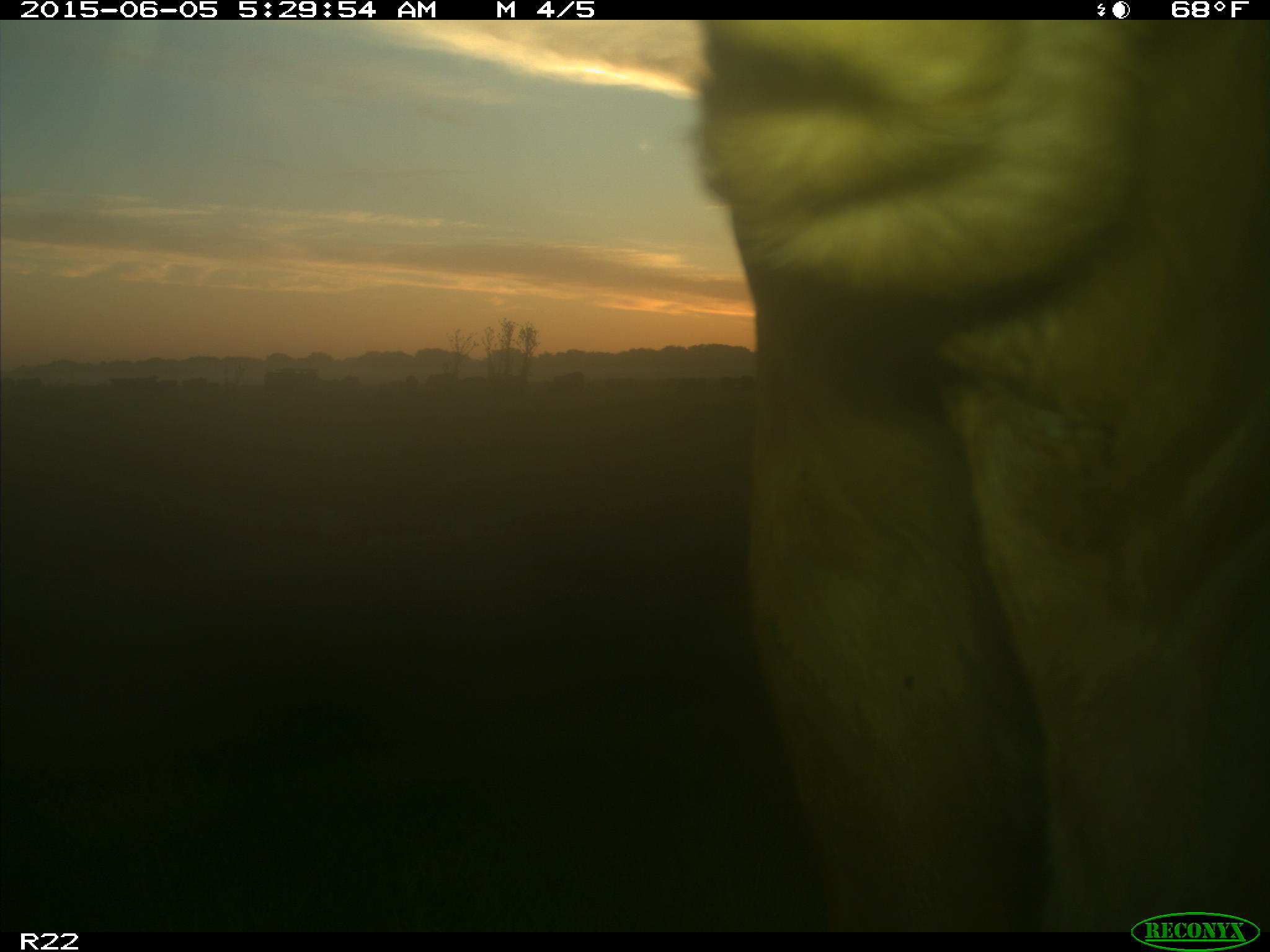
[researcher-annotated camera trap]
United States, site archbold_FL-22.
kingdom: Animalia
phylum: Chordata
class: Mammalia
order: Artiodactyla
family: Bovidae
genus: Bos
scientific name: Bos taurus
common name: domestic cow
Bos taurus (domestic cow).